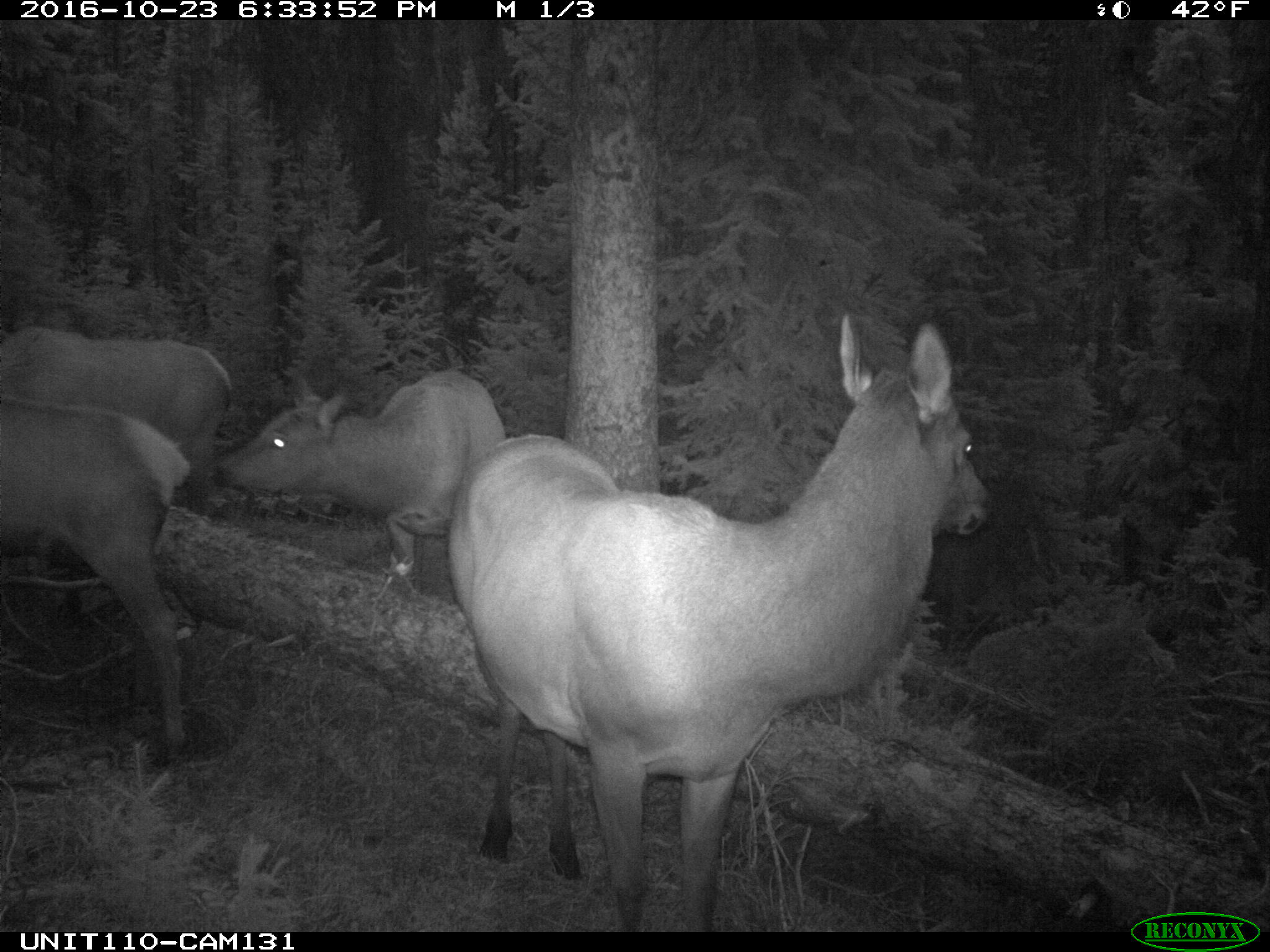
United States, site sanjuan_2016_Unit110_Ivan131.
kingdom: Animalia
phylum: Chordata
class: Mammalia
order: Artiodactyla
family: Cervidae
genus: Cervus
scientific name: Cervus elaphus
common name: red deer